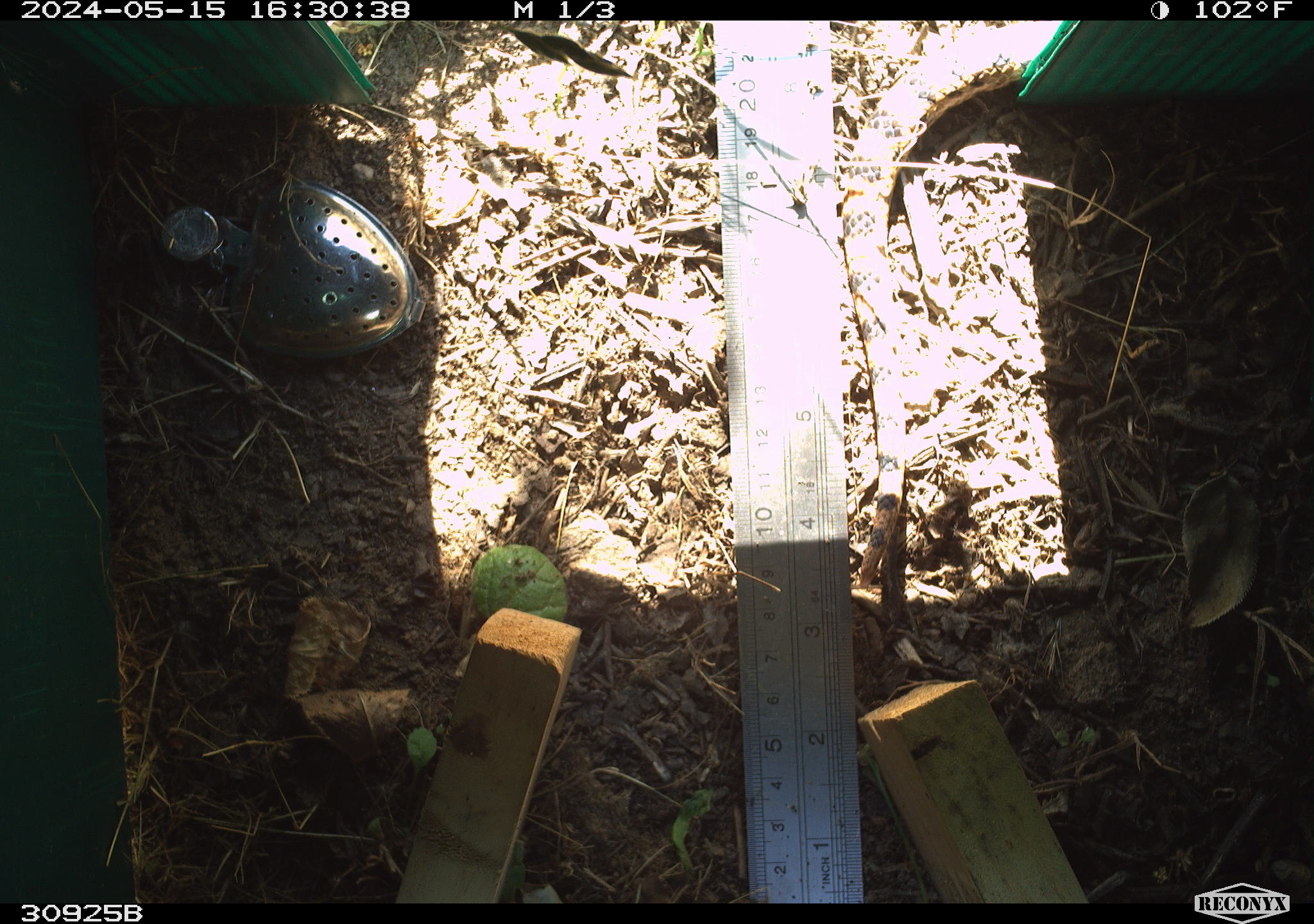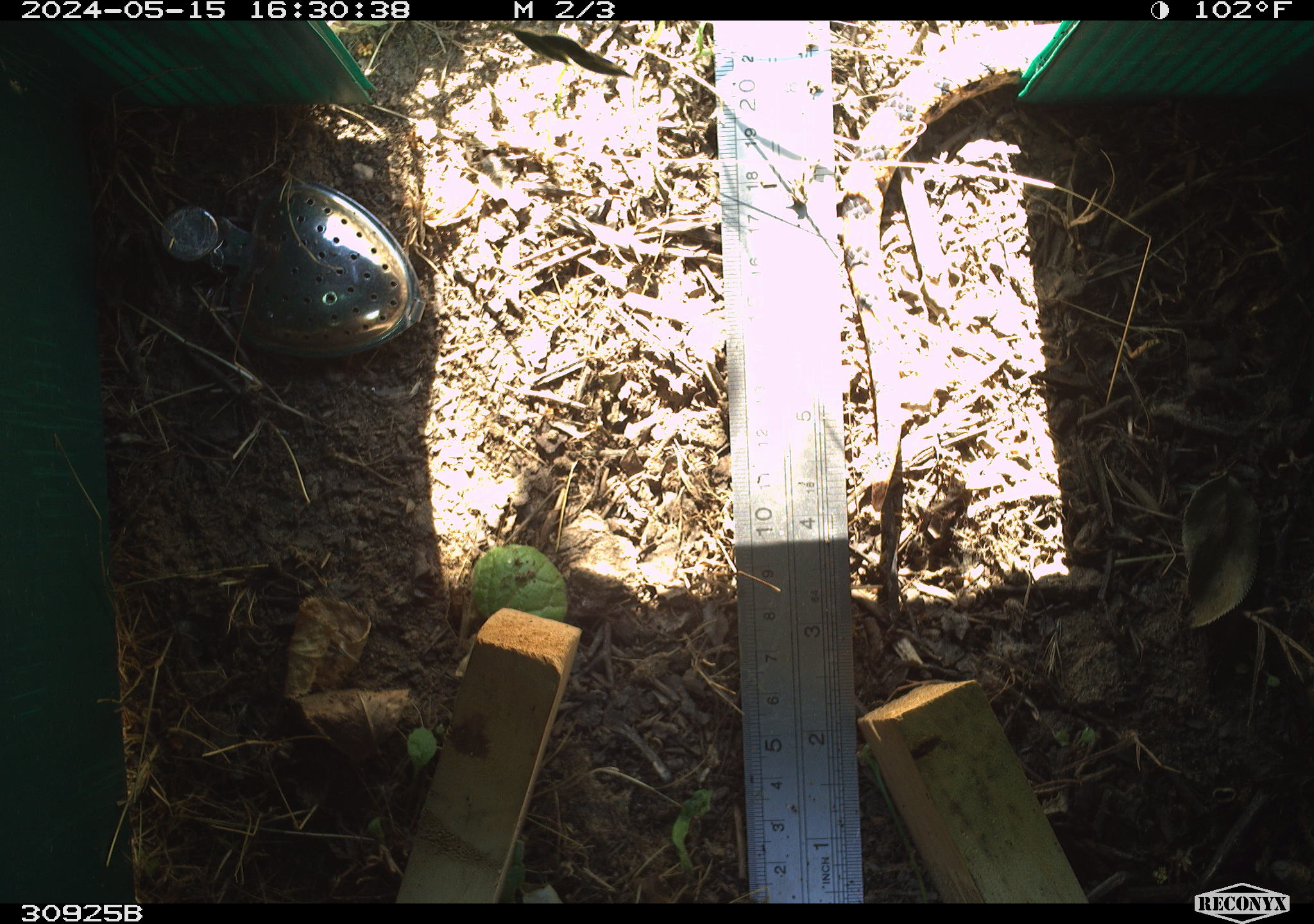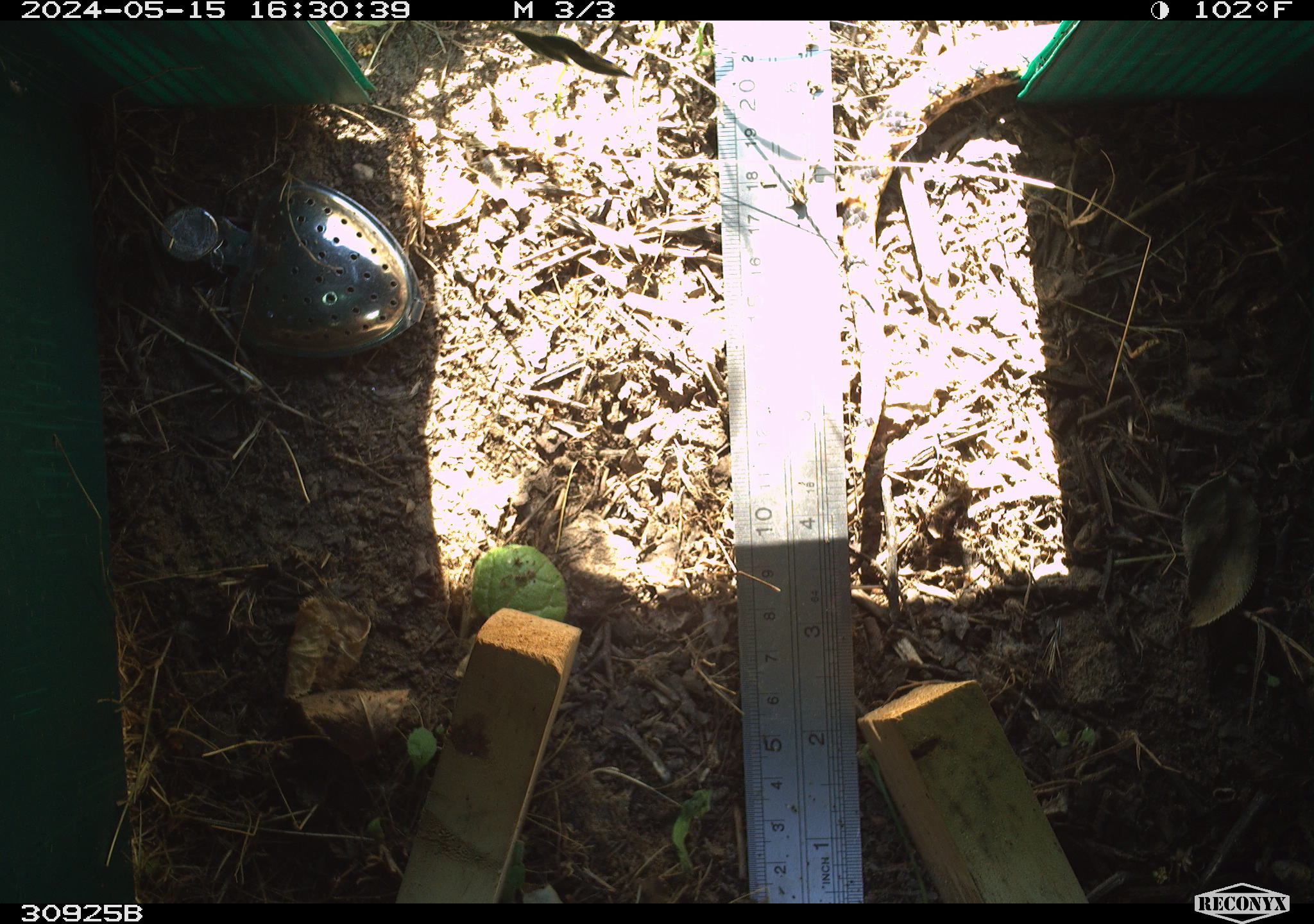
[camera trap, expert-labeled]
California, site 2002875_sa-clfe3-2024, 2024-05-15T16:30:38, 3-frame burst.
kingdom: Animalia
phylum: Chordata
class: Reptilia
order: Squamata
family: Colubridae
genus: Pituophis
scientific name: Pituophis catenifer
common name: gophersnake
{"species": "gophersnake (Pituophis catenifer)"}